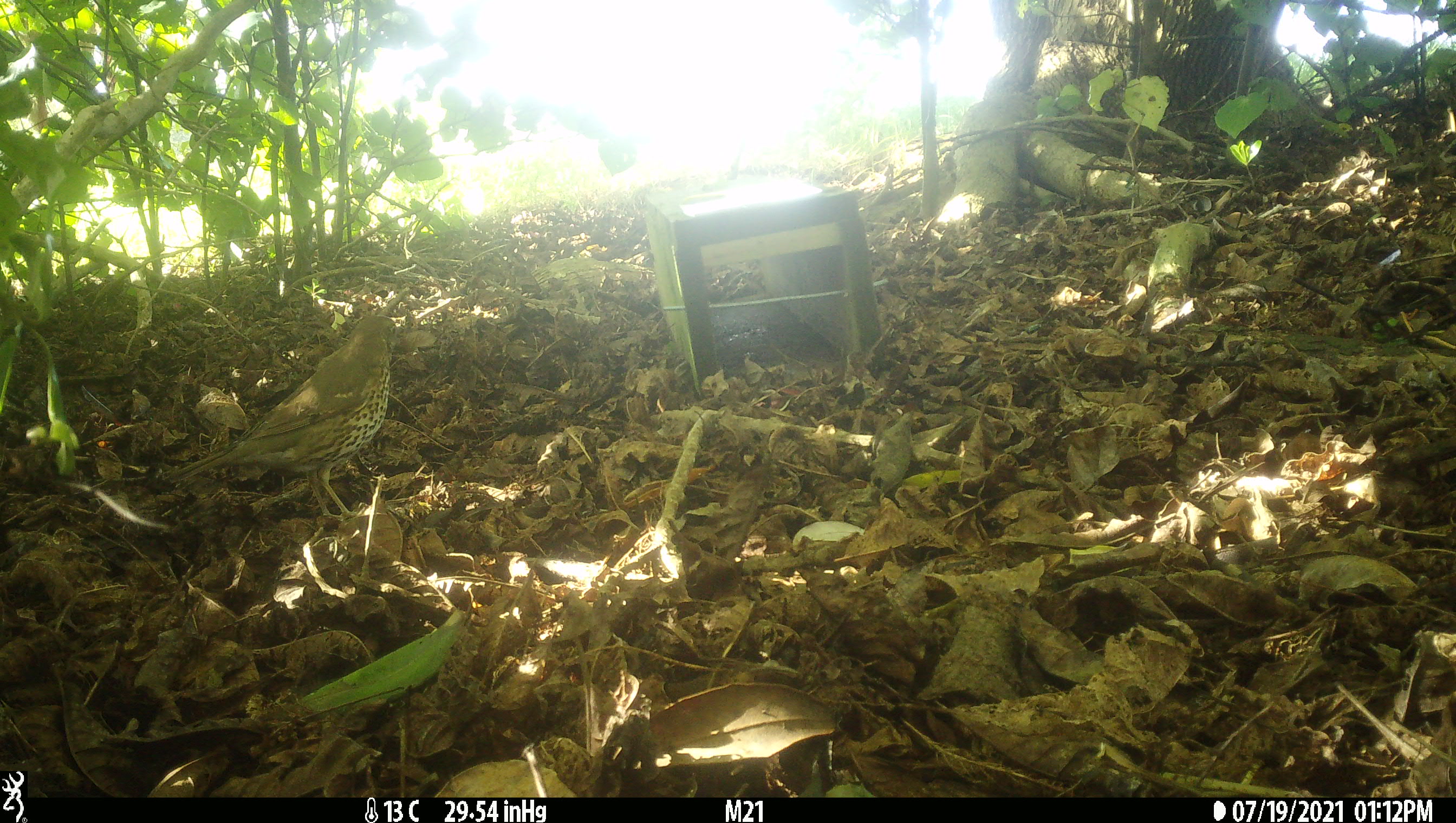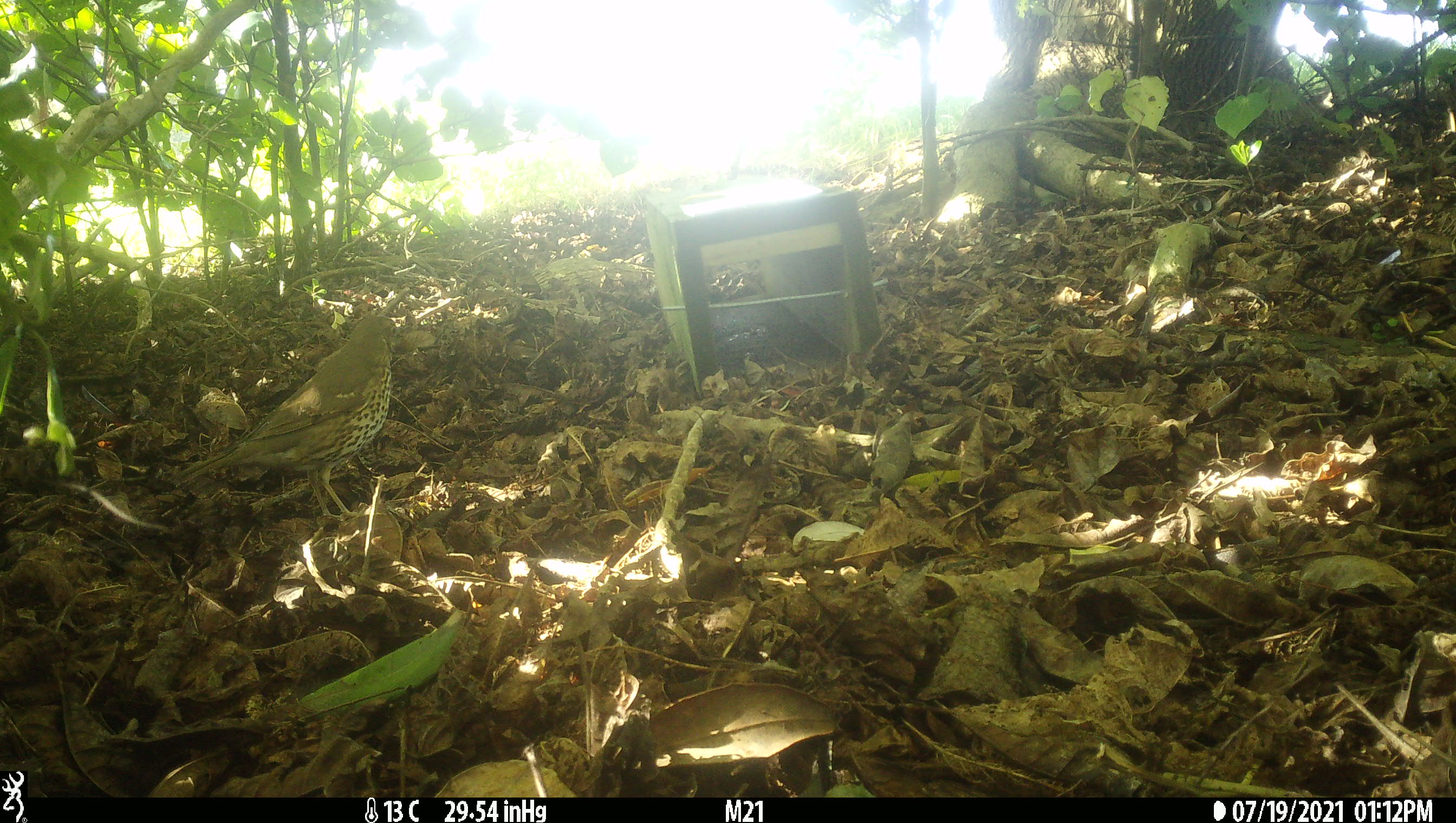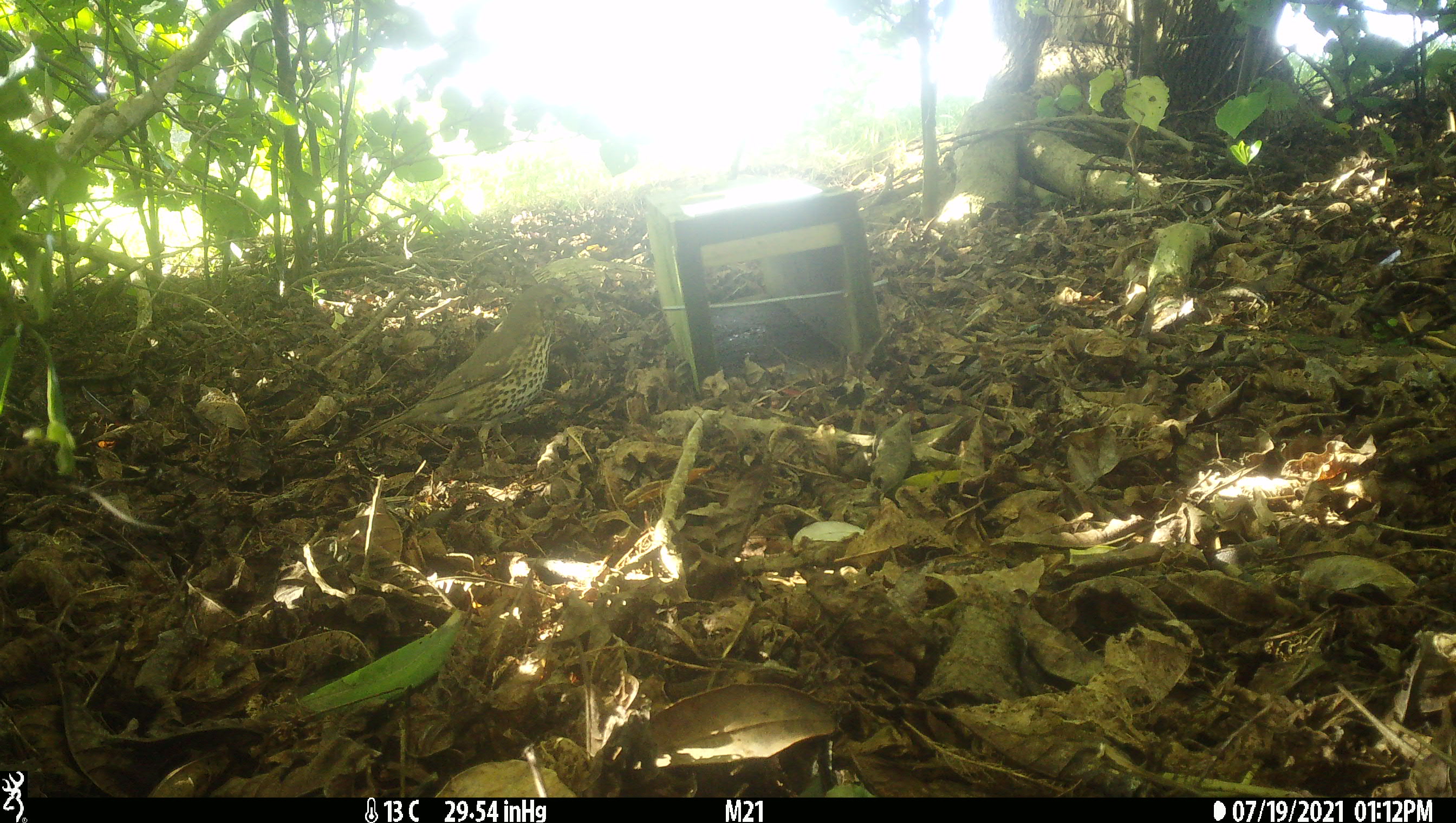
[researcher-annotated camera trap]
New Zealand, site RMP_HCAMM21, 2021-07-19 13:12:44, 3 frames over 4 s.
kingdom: Animalia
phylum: Chordata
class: Aves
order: Passeriformes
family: Turdidae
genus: Turdus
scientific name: Turdus philomelos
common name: song thrush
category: thrush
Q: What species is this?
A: Thrush (song thrush) (Turdus philomelos).